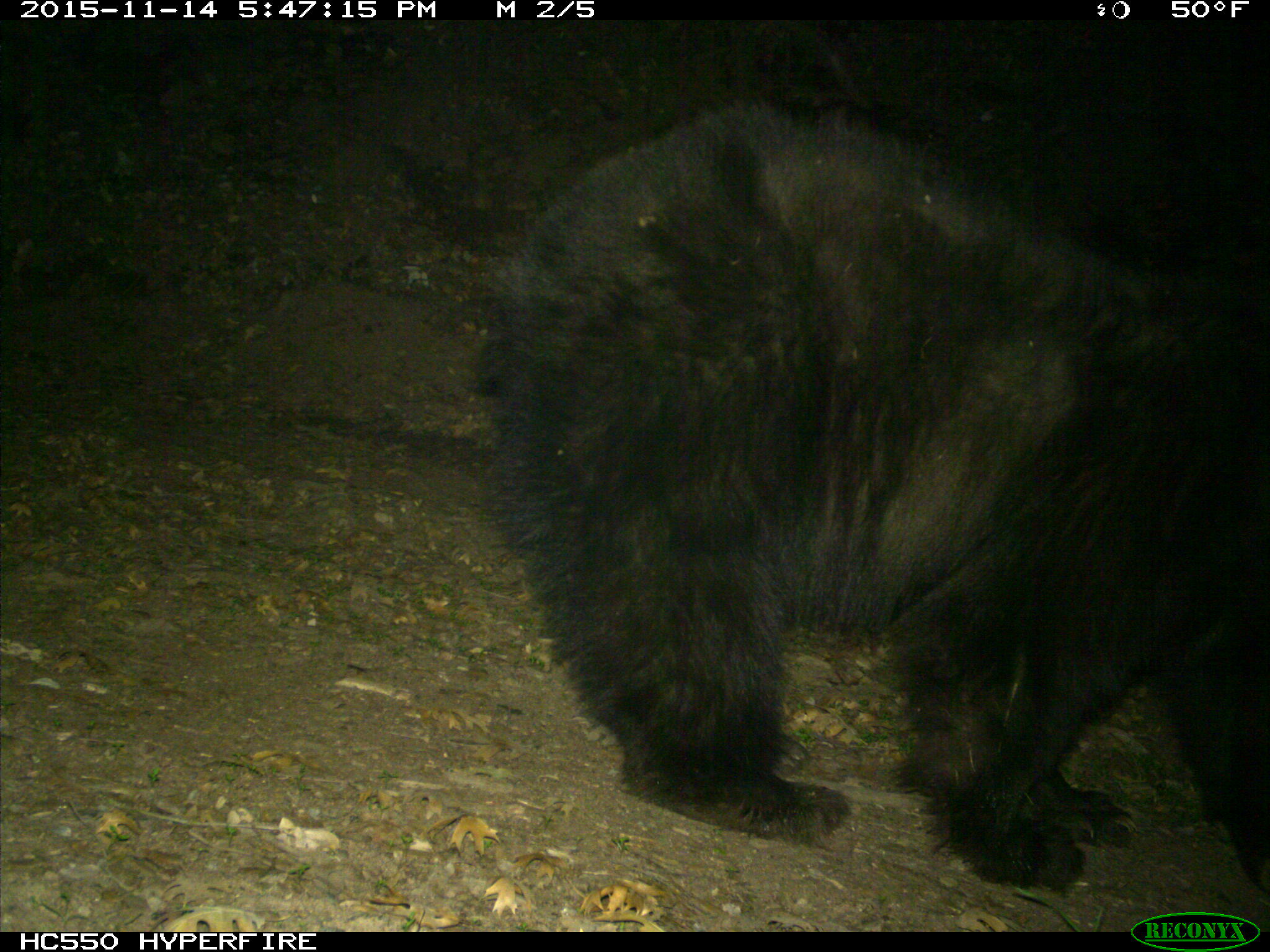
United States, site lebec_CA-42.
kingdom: Animalia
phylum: Chordata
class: Mammalia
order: Carnivora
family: Ursidae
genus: Ursus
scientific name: Ursus americanus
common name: american black bear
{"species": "Ursus americanus (american black bear)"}